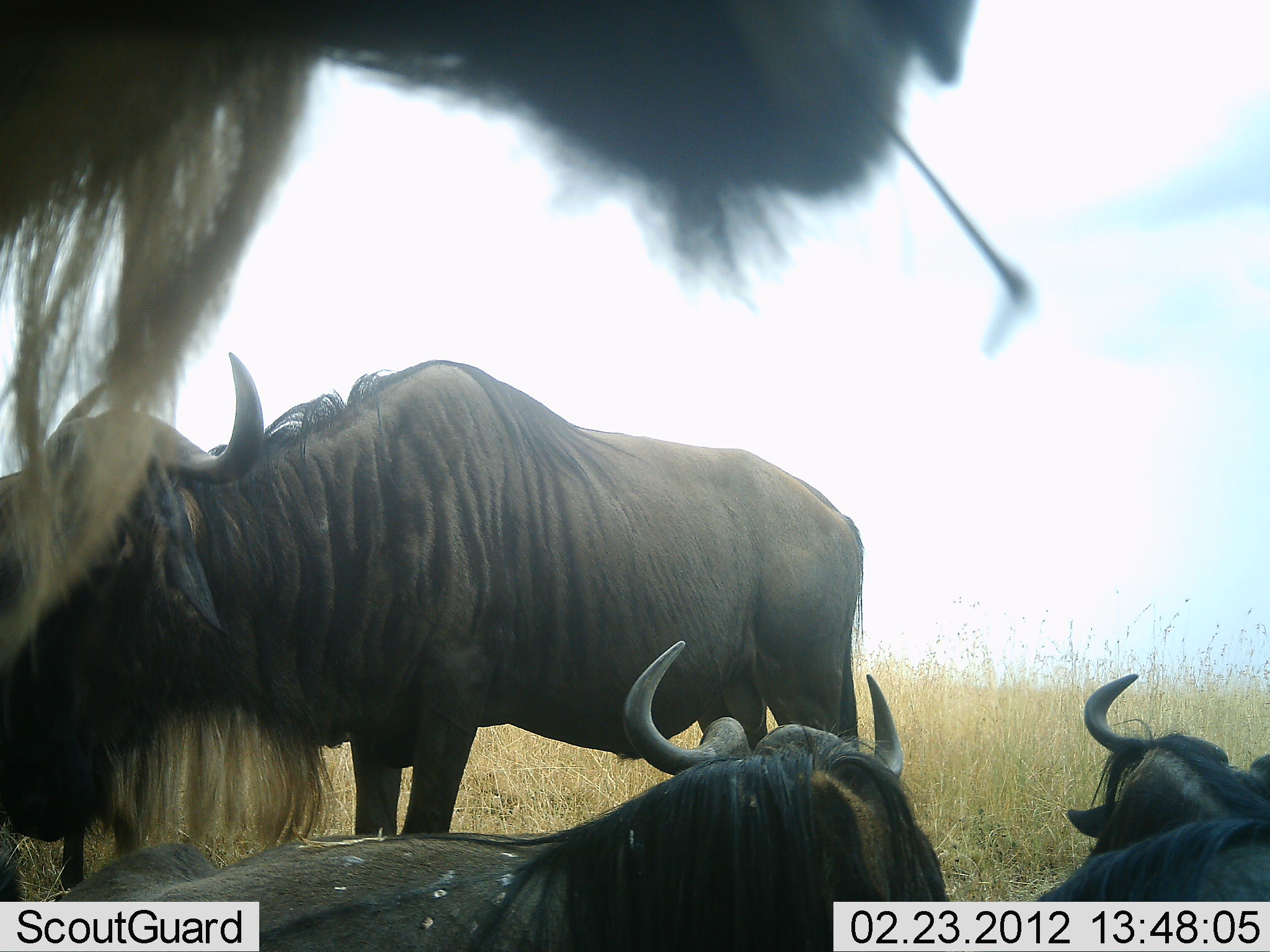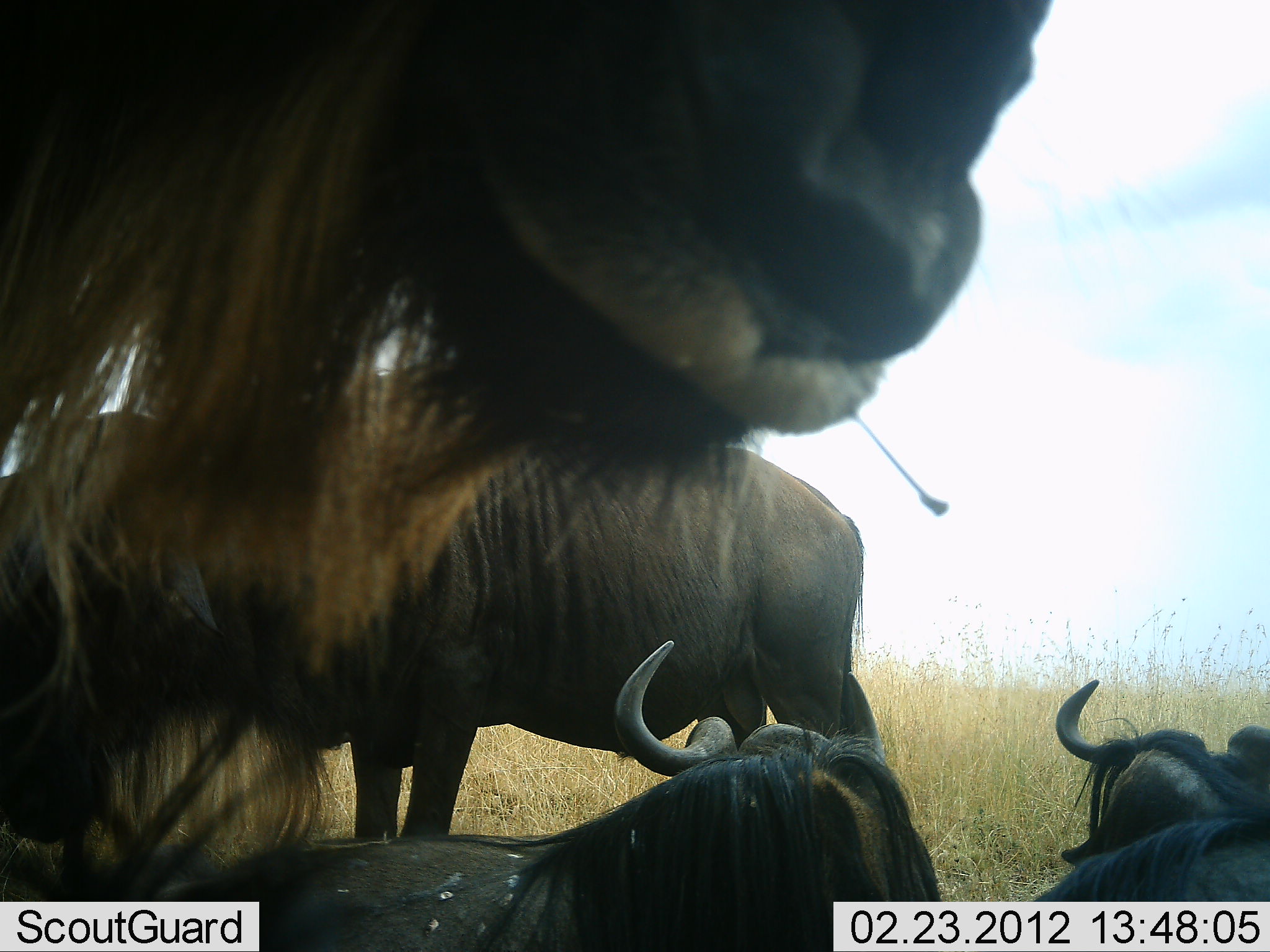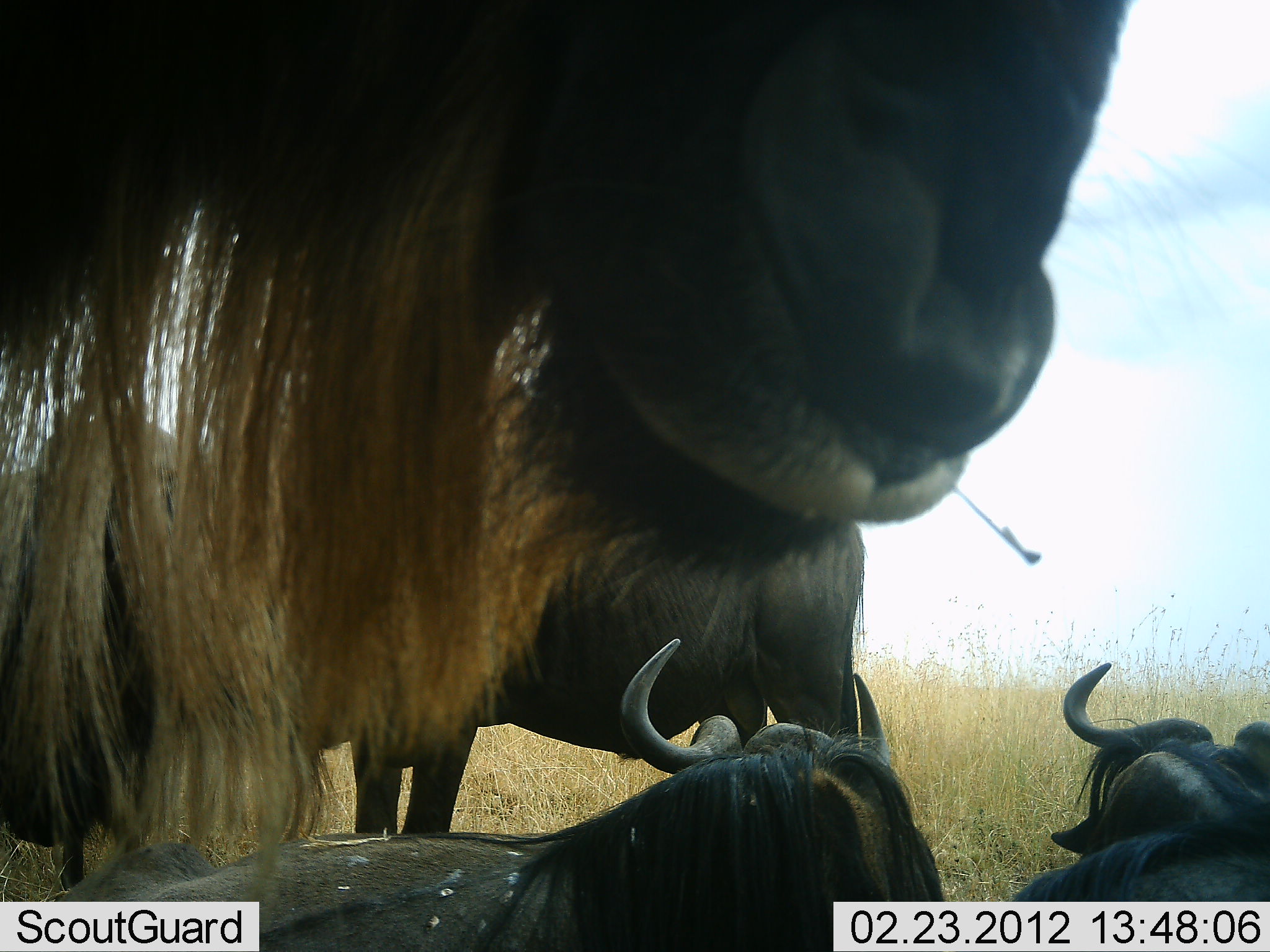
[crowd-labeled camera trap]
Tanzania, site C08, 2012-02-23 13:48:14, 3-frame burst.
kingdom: Animalia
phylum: Chordata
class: Mammalia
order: Artiodactyla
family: Bovidae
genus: Connochaetes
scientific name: Connochaetes taurinus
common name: blue wildebeest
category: wildebeest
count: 5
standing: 73%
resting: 95%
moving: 0%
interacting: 5%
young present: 5%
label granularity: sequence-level